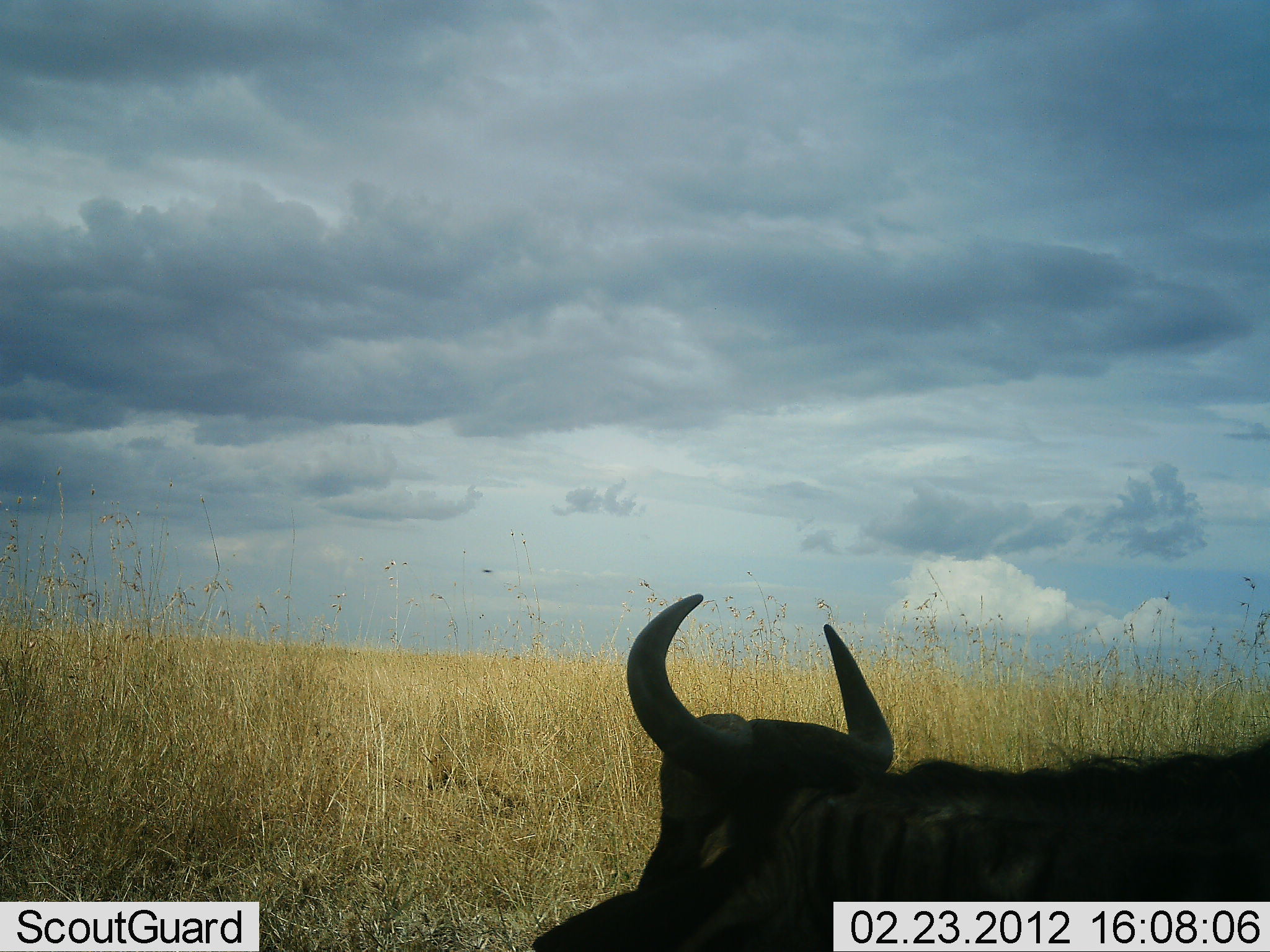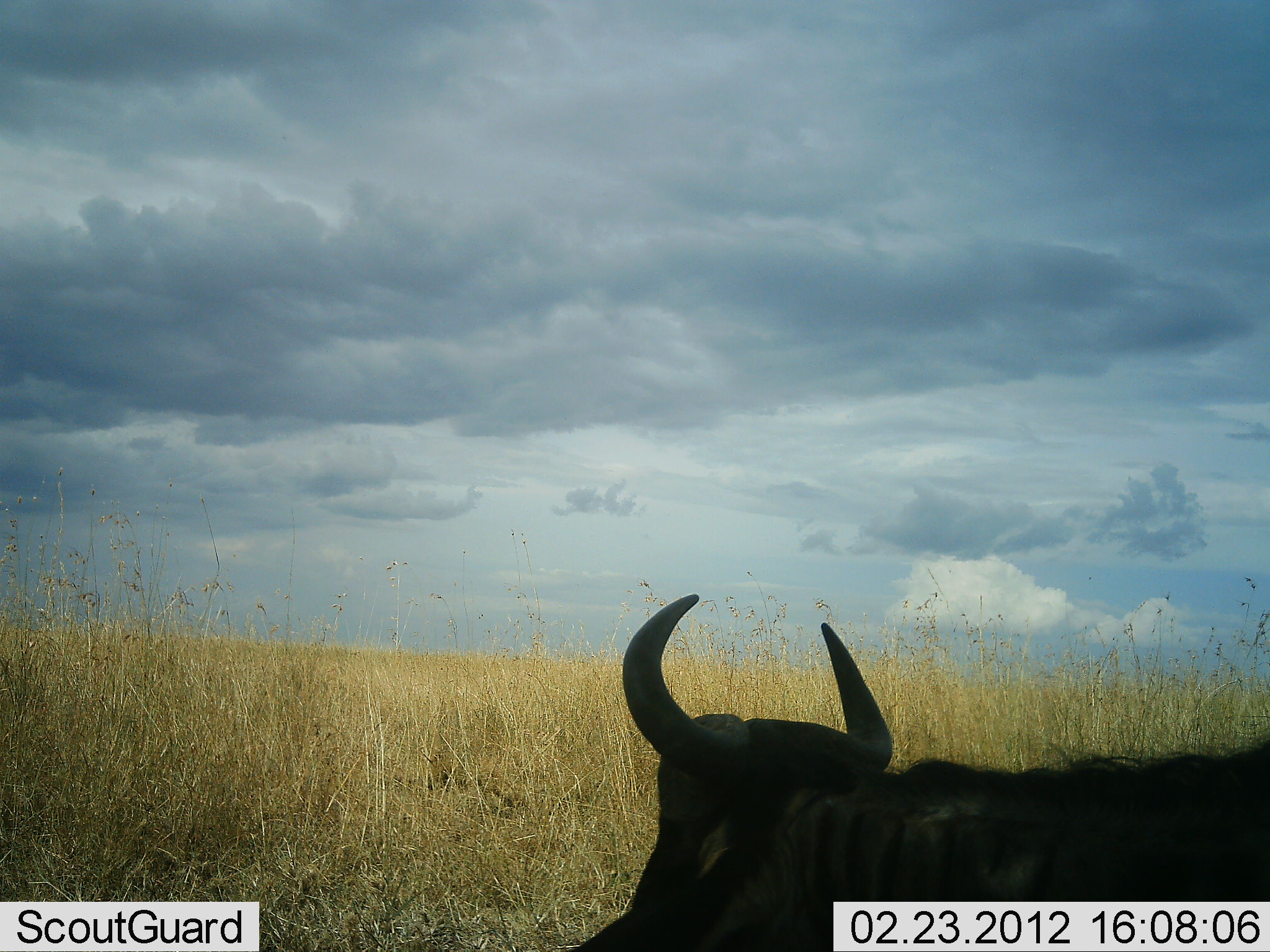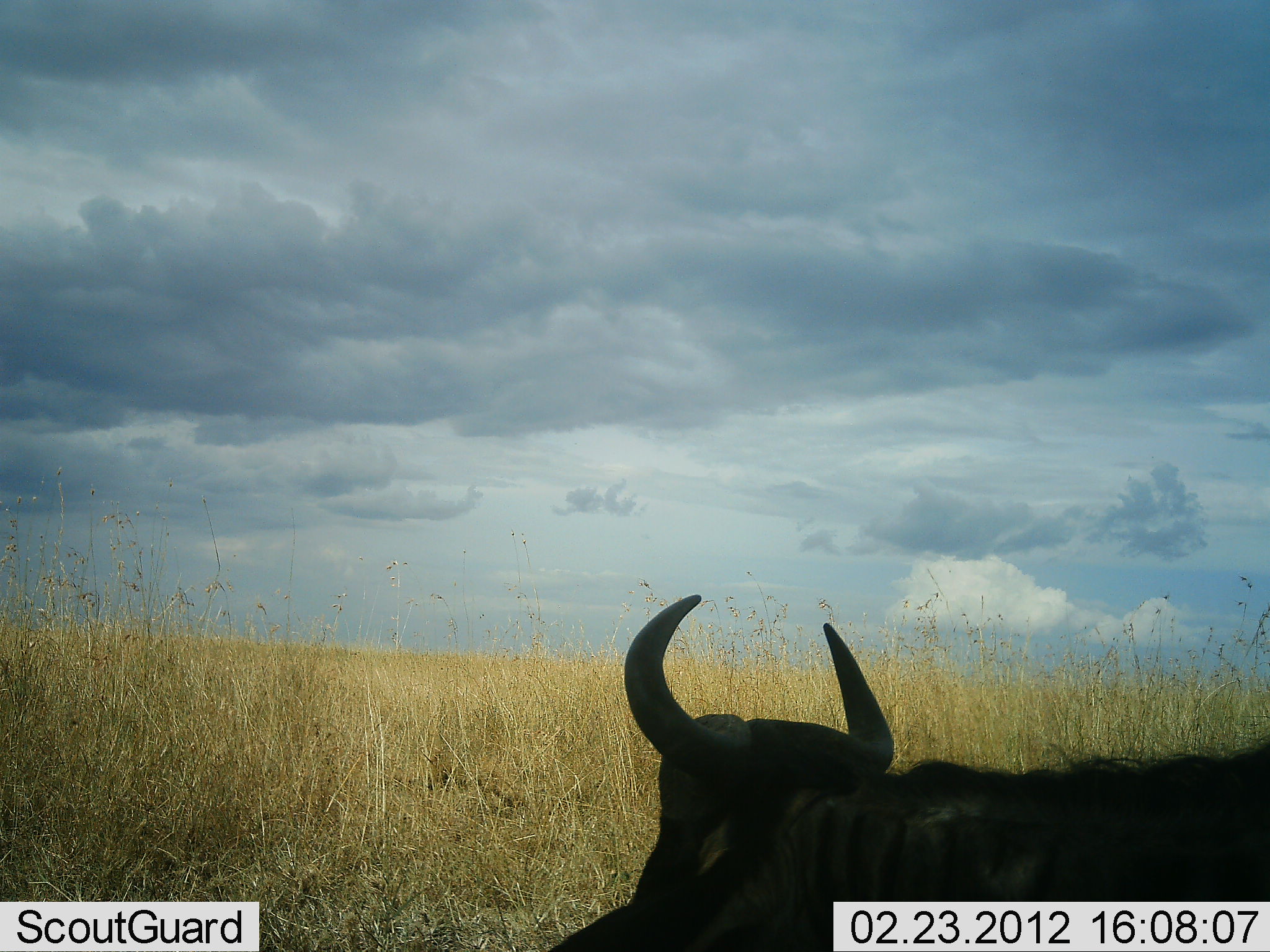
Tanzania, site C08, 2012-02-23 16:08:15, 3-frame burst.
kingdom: Animalia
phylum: Chordata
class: Mammalia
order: Artiodactyla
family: Bovidae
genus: Connochaetes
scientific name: Connochaetes taurinus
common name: blue wildebeest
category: wildebeest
Wildebeest (blue wildebeest) (Connochaetes taurinus), count 1. Behavior (volunteer vote fractions): standing 48%, resting 39%, moving 17%, interacting 0%. Young present (vote fraction): 0%. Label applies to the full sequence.